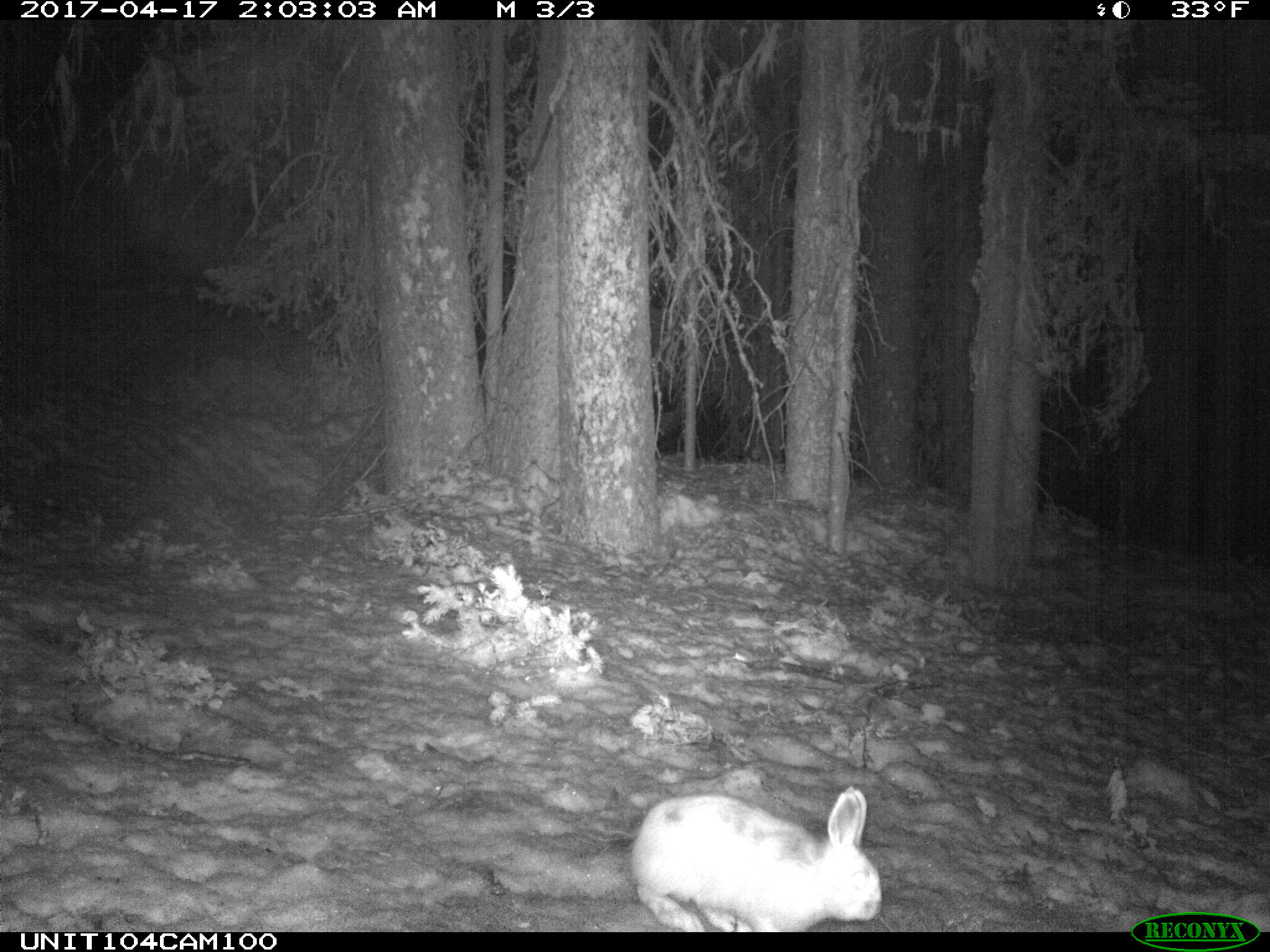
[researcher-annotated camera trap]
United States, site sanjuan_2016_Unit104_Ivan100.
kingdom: Animalia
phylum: Chordata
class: Mammalia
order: Lagomorpha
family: Leporidae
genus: Lepus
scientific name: Lepus americanus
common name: snowshoe hare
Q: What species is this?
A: Lepus americanus (snowshoe hare).